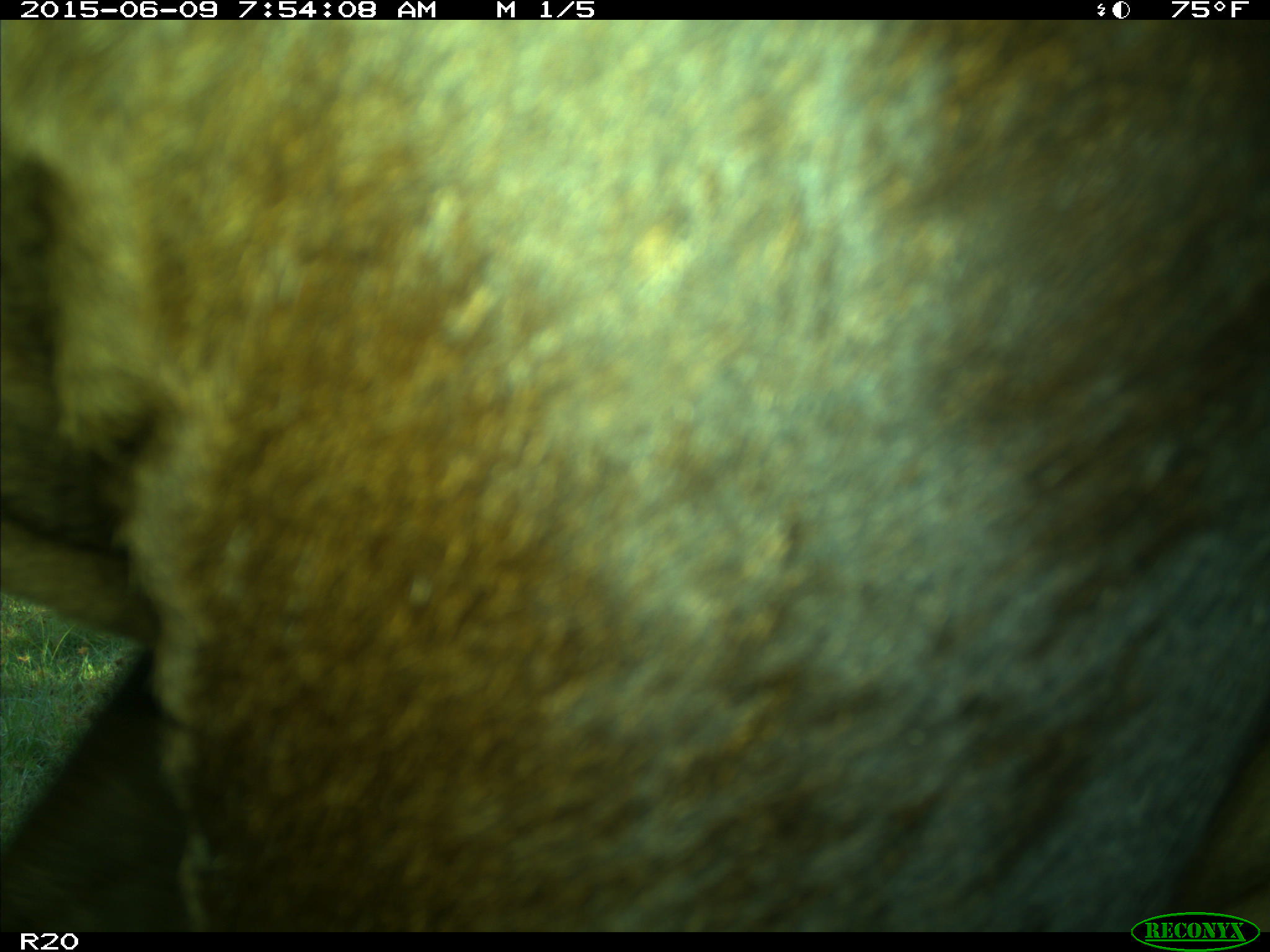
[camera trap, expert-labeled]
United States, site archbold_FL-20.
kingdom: Animalia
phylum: Chordata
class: Mammalia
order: Artiodactyla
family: Bovidae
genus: Bos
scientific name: Bos taurus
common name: domestic cow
Bos taurus (domestic cow).